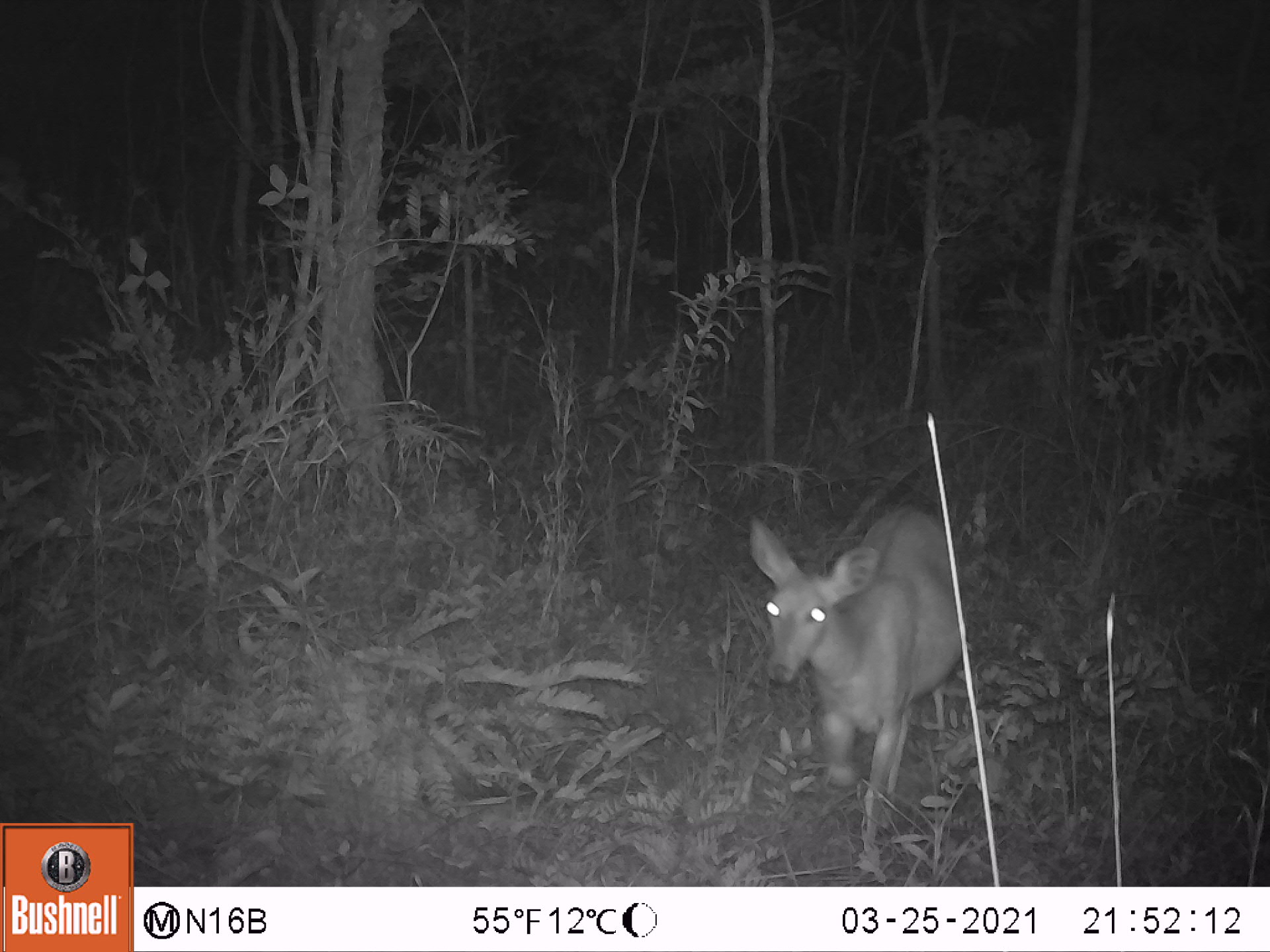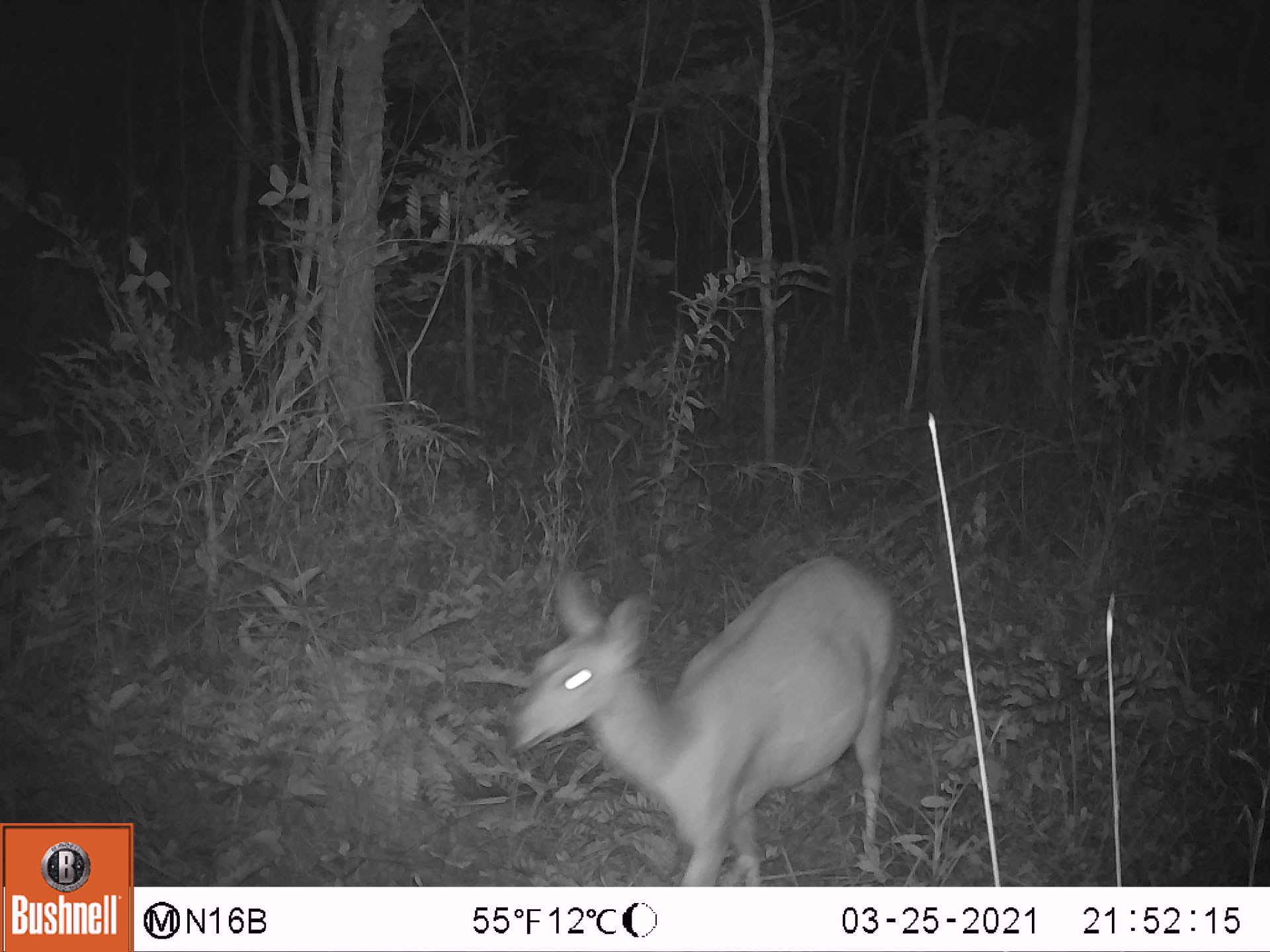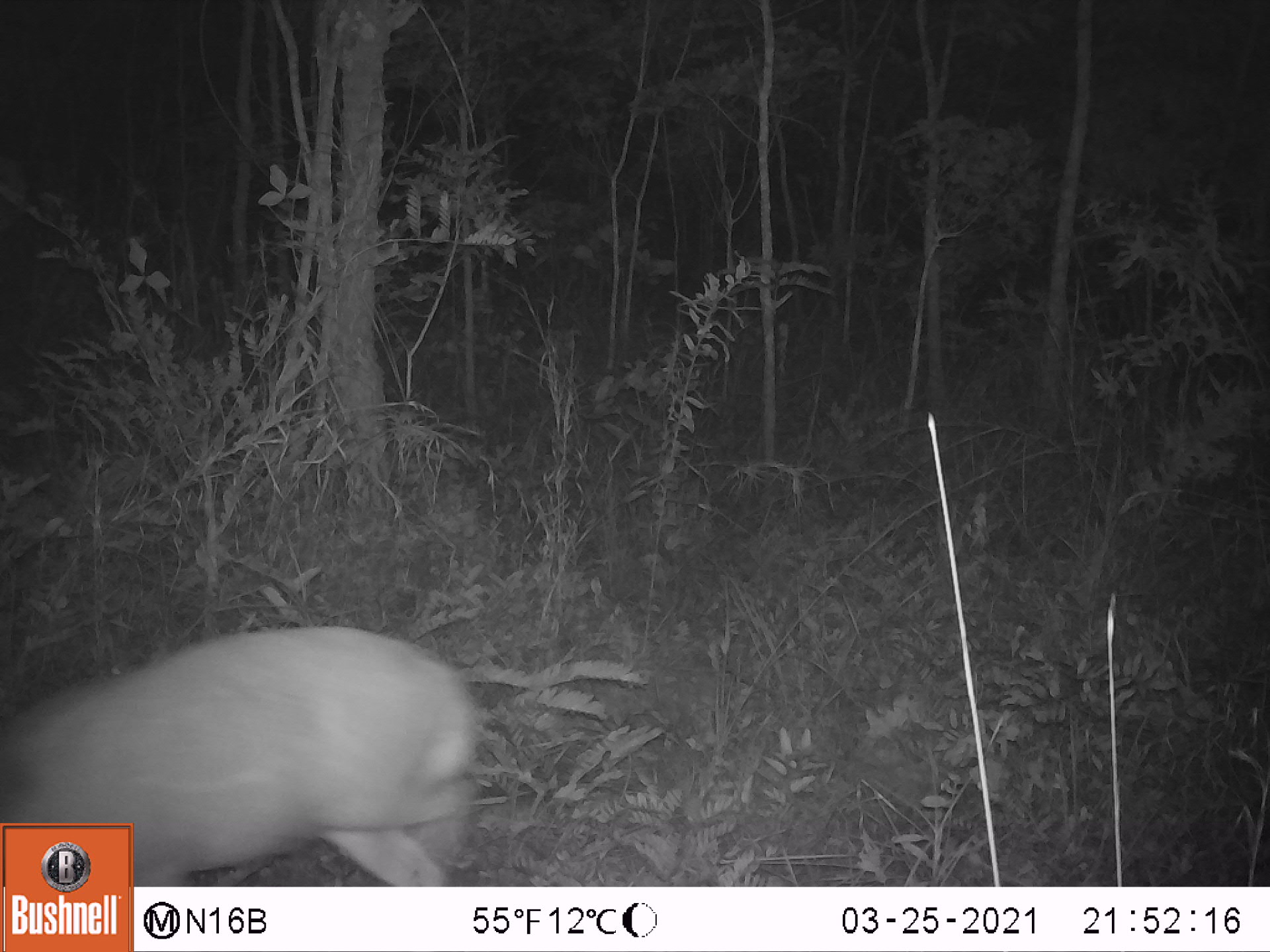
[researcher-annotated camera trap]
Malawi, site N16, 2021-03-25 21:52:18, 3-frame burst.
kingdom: Animalia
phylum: Chordata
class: Mammalia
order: Artiodactyla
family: Bovidae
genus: Tragelaphus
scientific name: Tragelaphus sylvaticus sylvaticus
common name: cape bushbuck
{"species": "cape bushbuck (Tragelaphus sylvaticus sylvaticus)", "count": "1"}